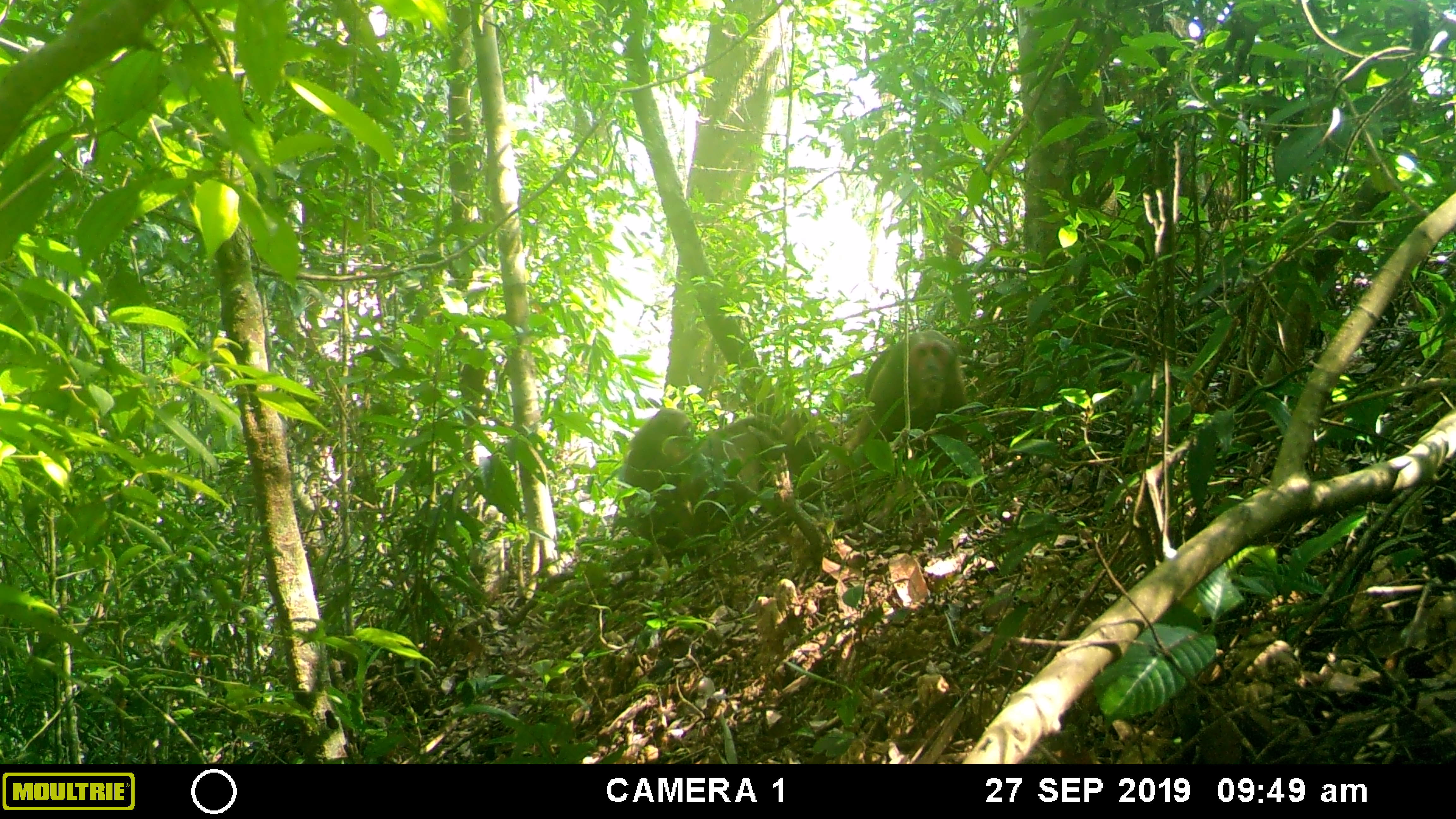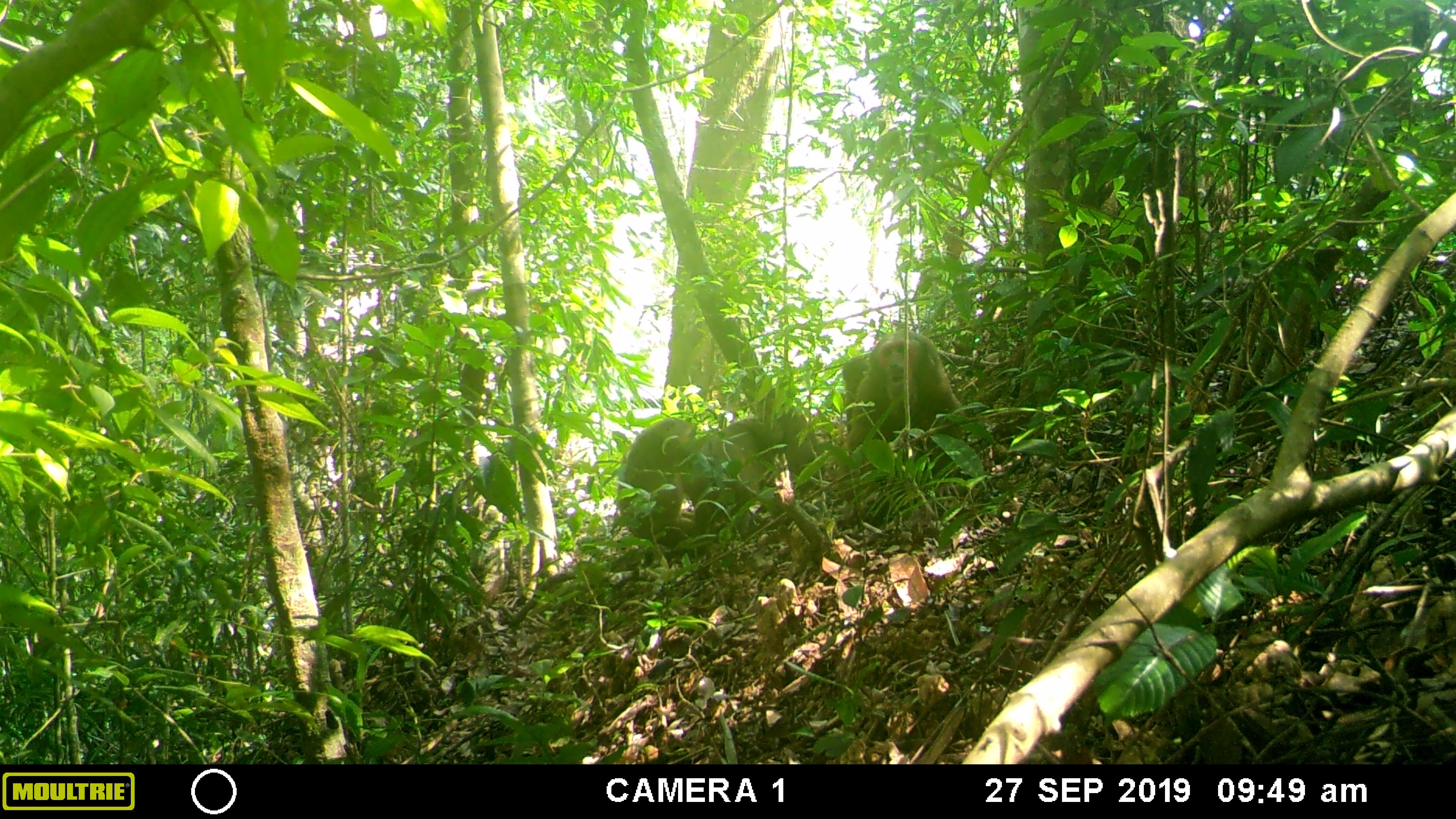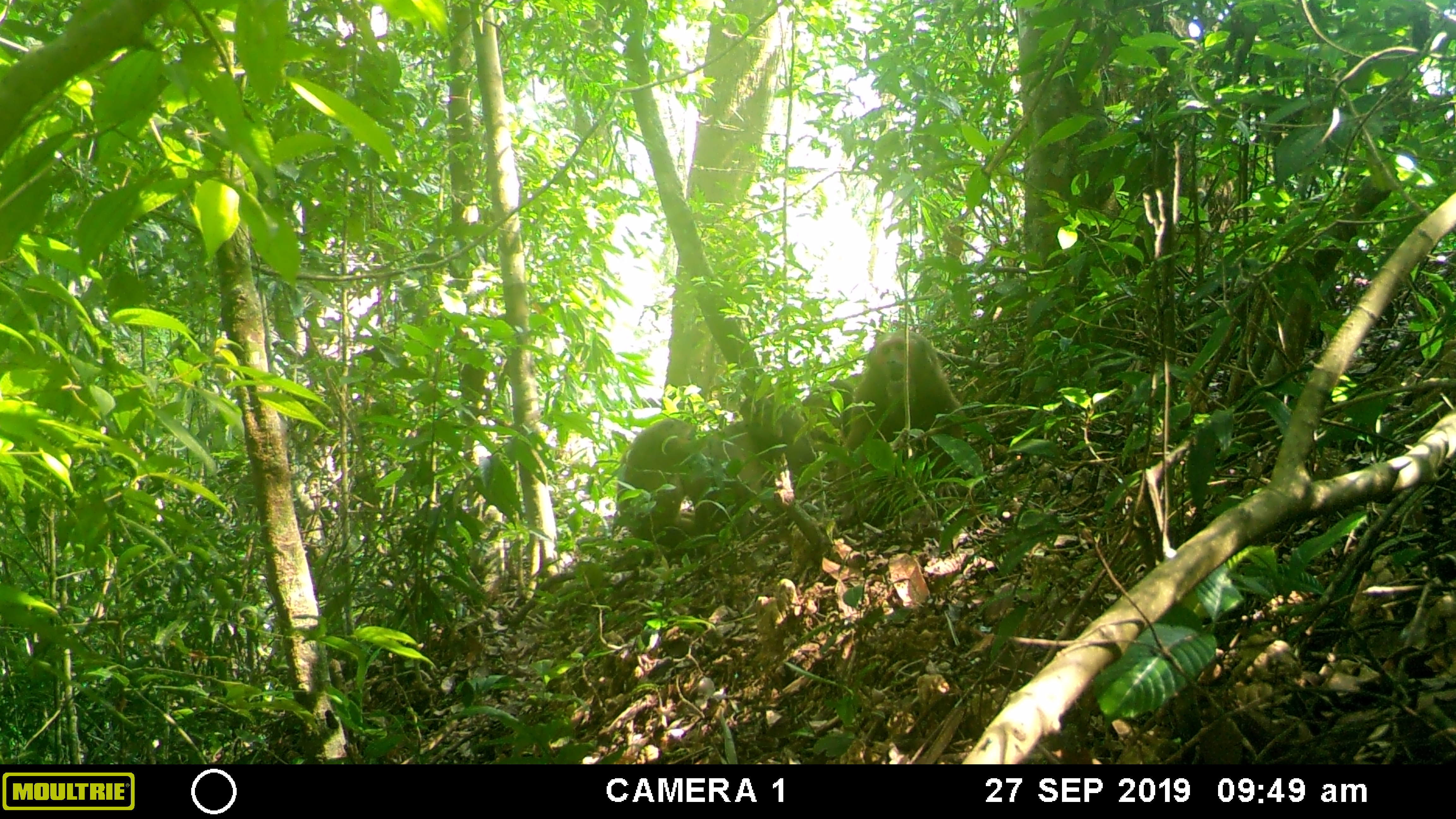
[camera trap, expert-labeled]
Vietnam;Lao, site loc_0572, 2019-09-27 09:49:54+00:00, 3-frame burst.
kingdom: Animalia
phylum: Chordata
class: Mammalia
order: Primates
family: Cercopithecidae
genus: Macaca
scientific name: Macaca arctoides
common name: stump-tailed macaque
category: stump tailed macaque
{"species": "stump tailed macaque (stump-tailed macaque) (Macaca arctoides)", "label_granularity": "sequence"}